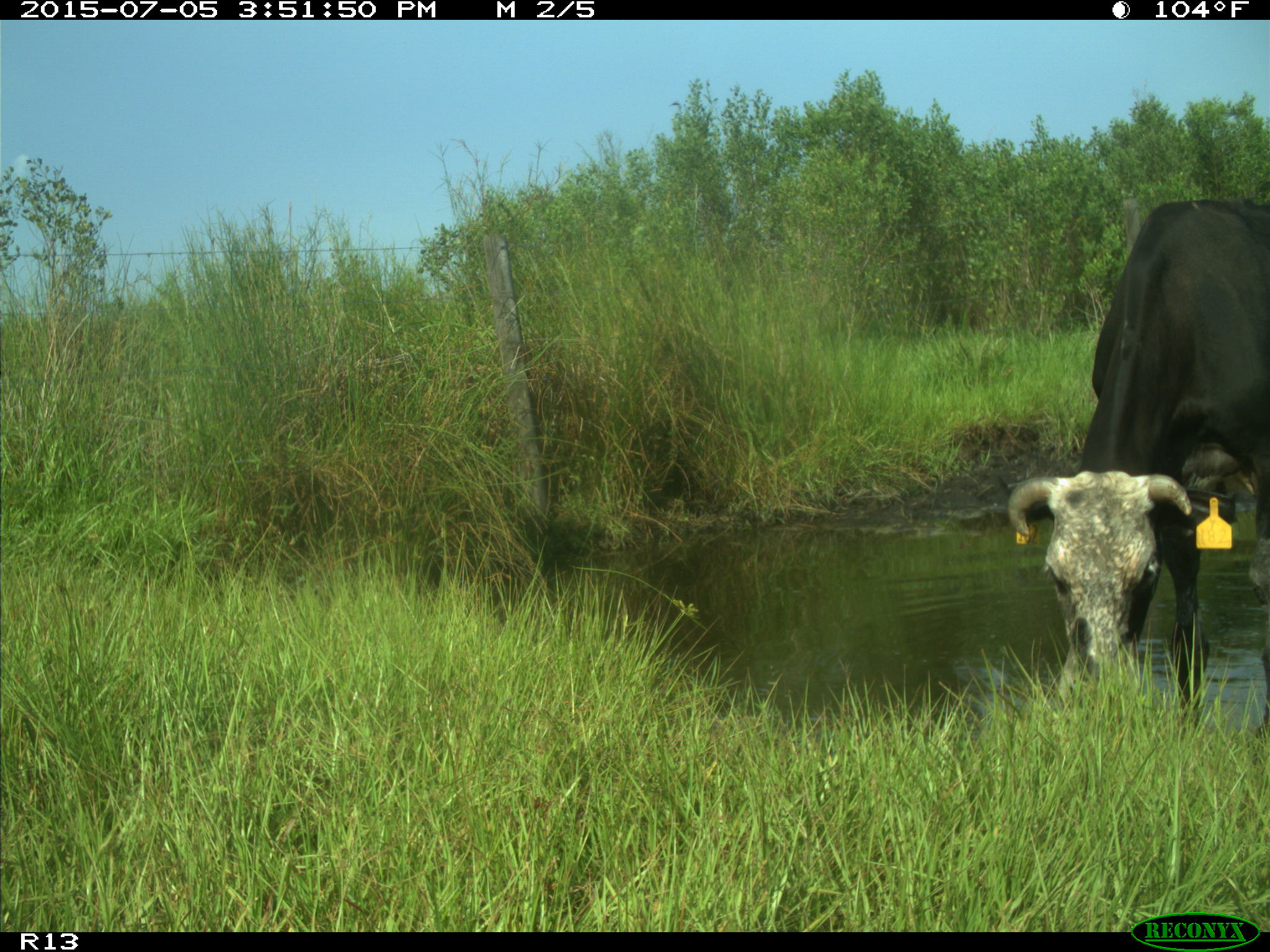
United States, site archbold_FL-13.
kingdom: Animalia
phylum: Chordata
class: Mammalia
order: Artiodactyla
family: Bovidae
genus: Bos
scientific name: Bos taurus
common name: domestic cow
Bos taurus (domestic cow).